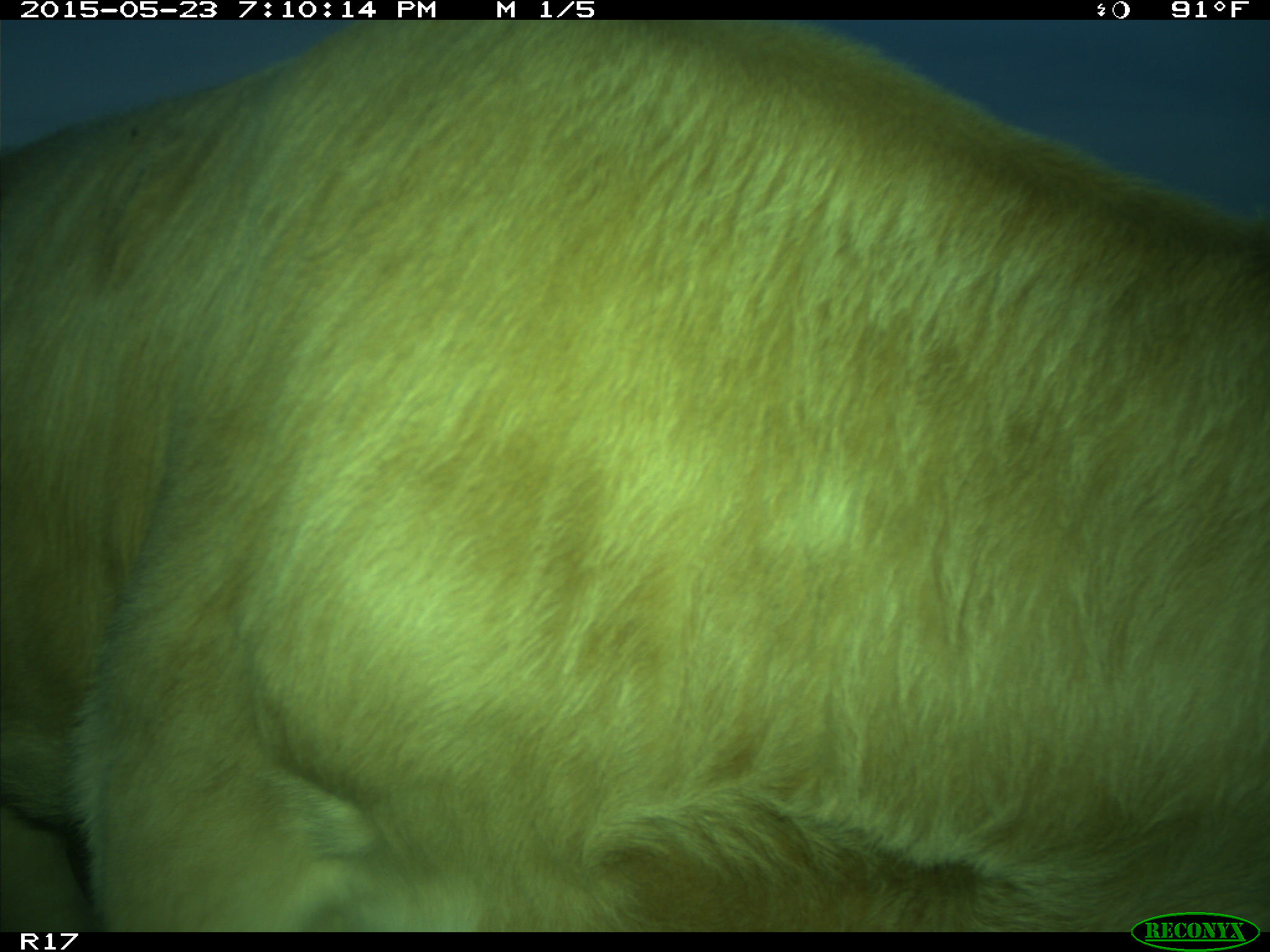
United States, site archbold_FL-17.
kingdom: Animalia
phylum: Chordata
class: Mammalia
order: Artiodactyla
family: Bovidae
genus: Bos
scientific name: Bos taurus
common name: domestic cow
Bos taurus (domestic cow).